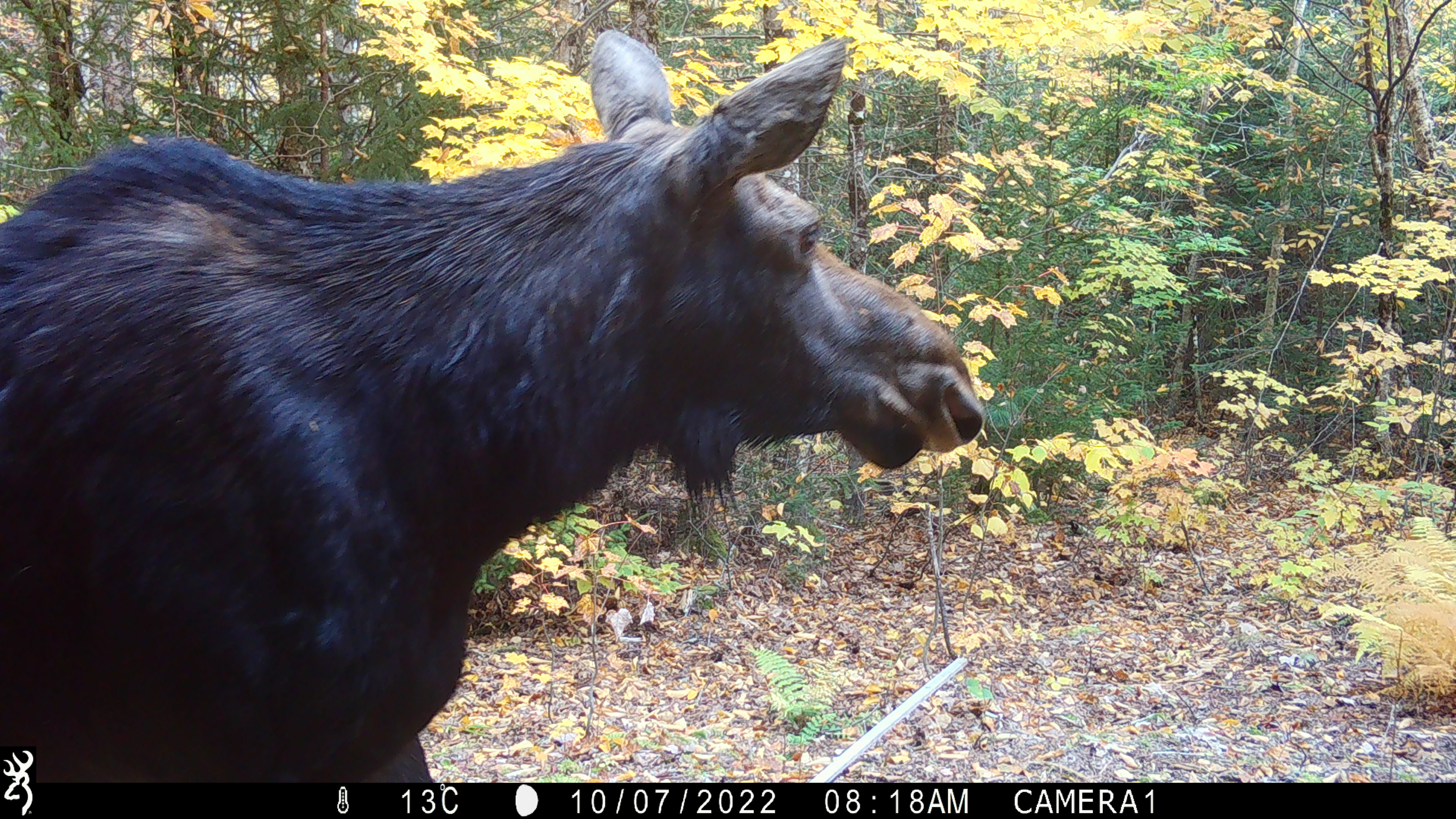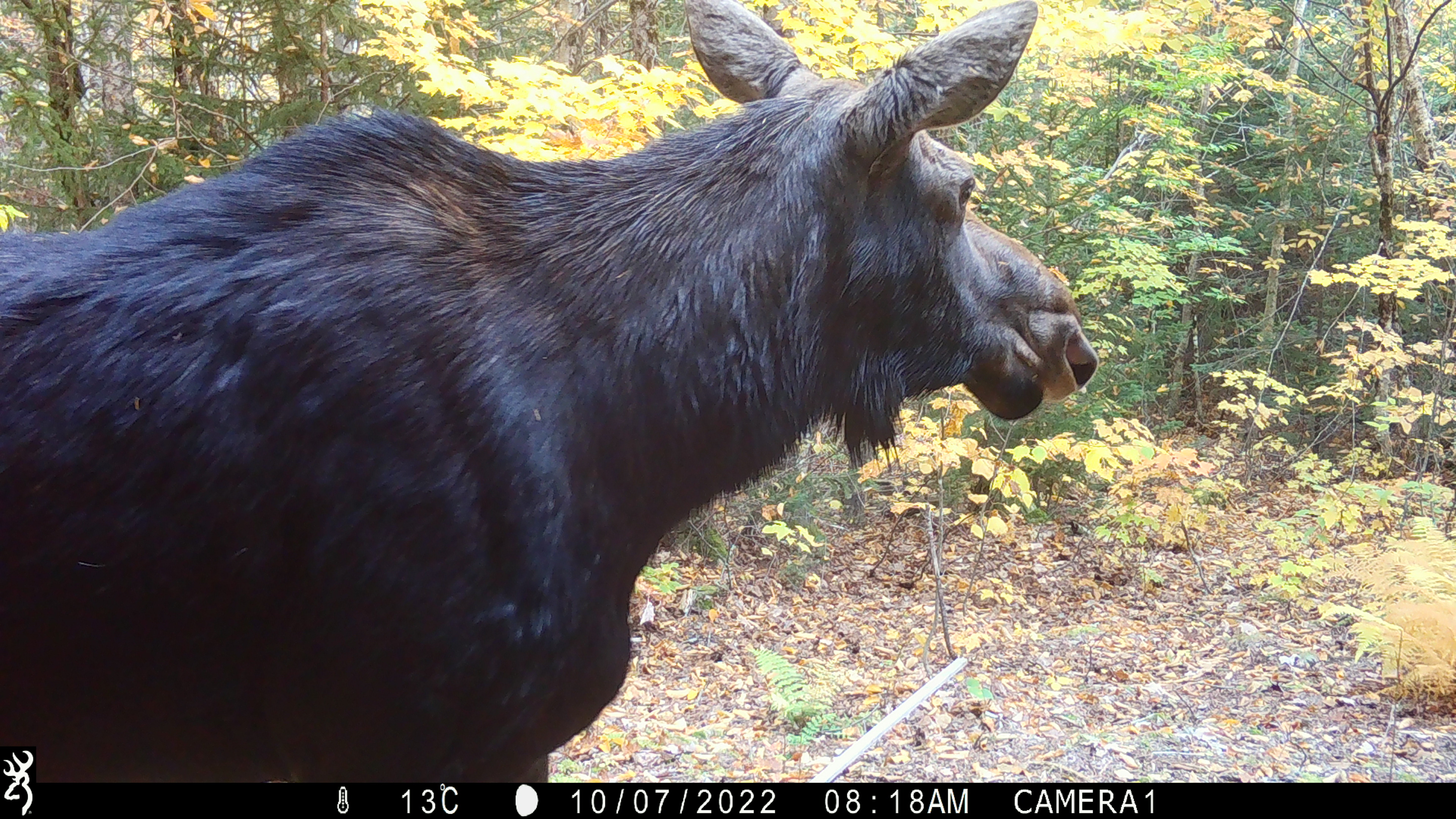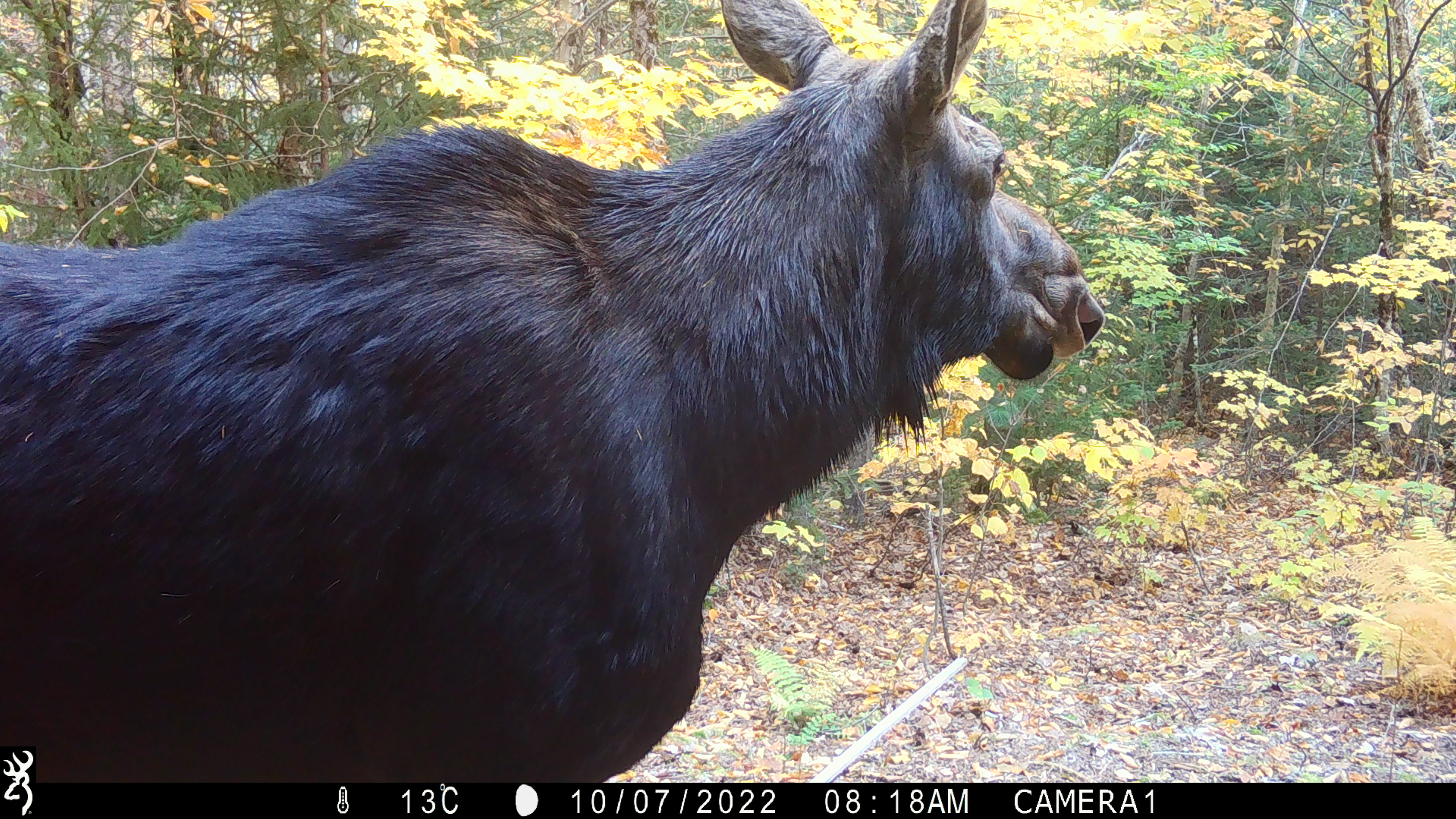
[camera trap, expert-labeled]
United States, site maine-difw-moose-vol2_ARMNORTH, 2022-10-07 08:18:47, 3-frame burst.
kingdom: Animalia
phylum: Chordata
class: Mammalia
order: Artiodactyla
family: Cervidae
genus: Alces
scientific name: Alces alces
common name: moose